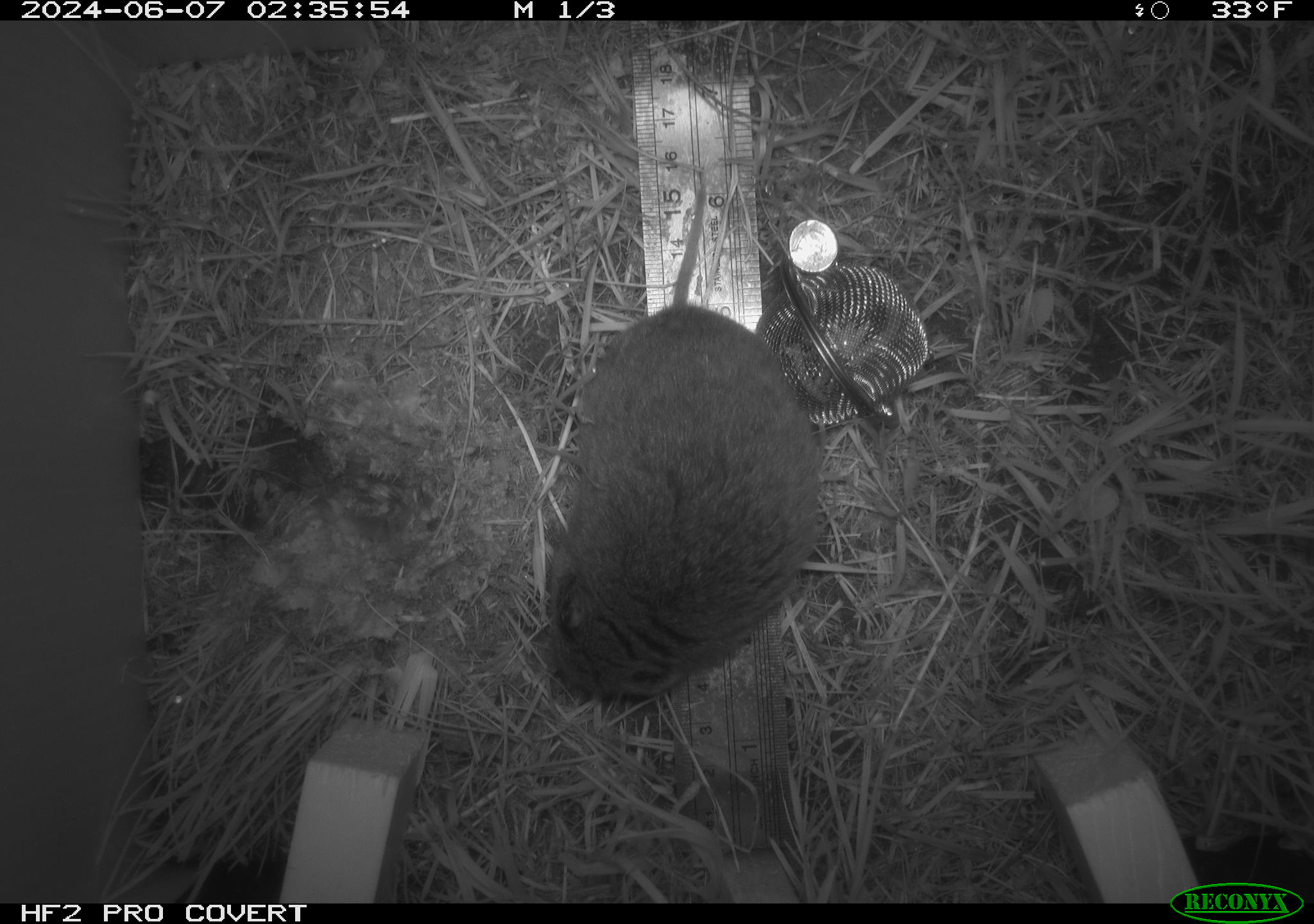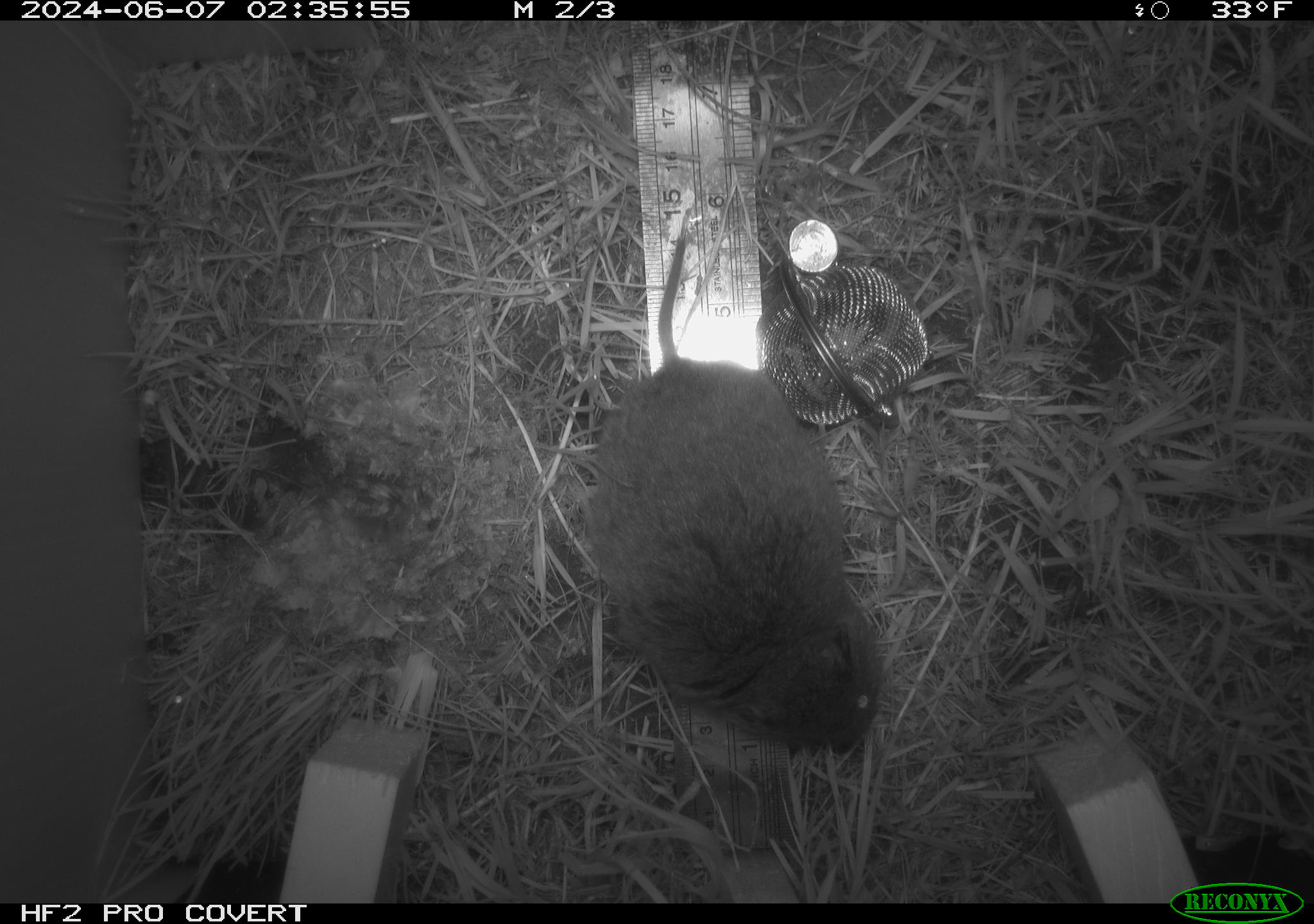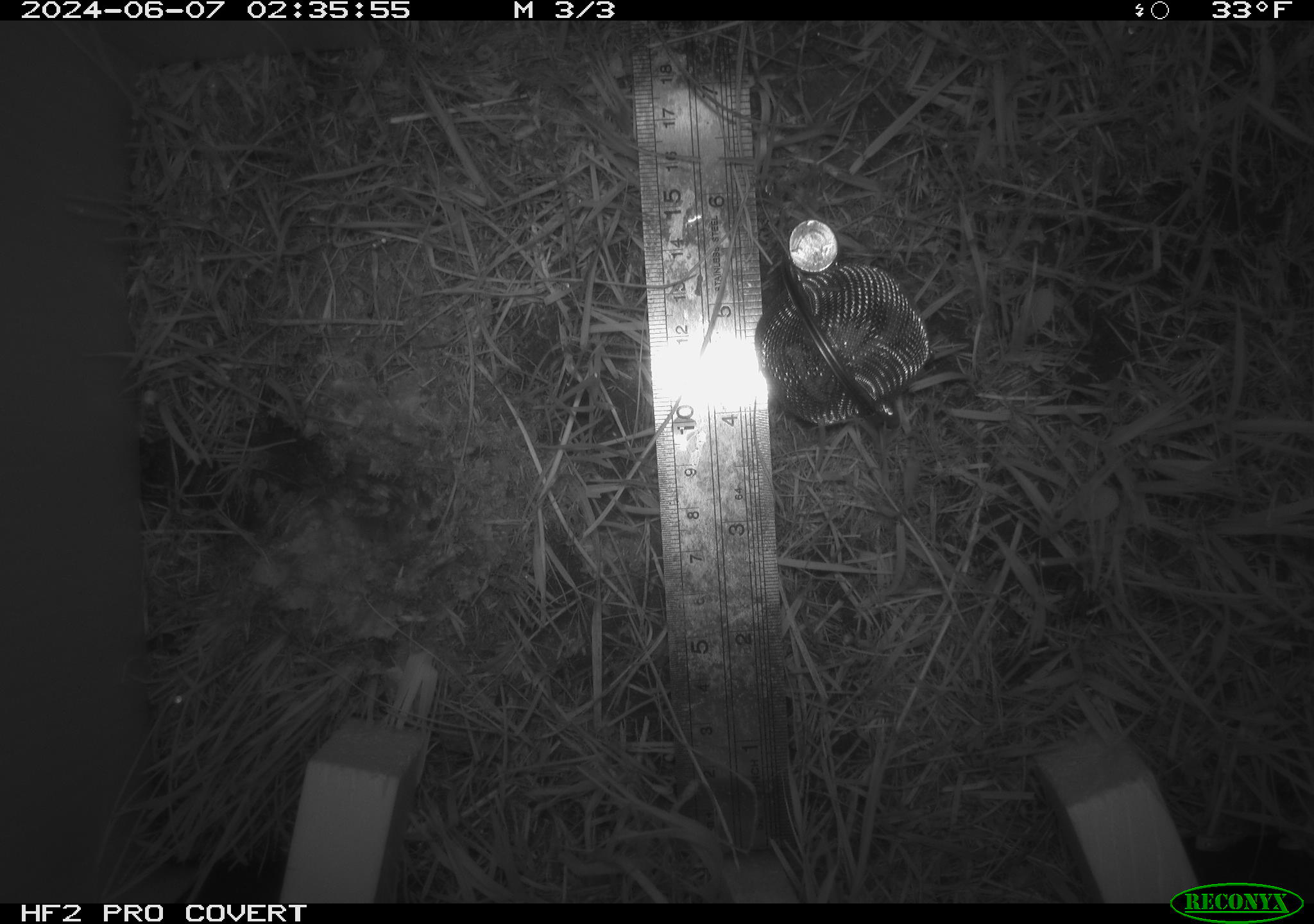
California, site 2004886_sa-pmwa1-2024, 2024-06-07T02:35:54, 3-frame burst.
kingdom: Animalia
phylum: Chordata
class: Mammalia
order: Rodentia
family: Cricetidae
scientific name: Arvicolinae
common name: voles, lemmings, and muskrats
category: arvicolinae subfamily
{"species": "arvicolinae subfamily (voles, lemmings, and muskrats) (Arvicolinae)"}